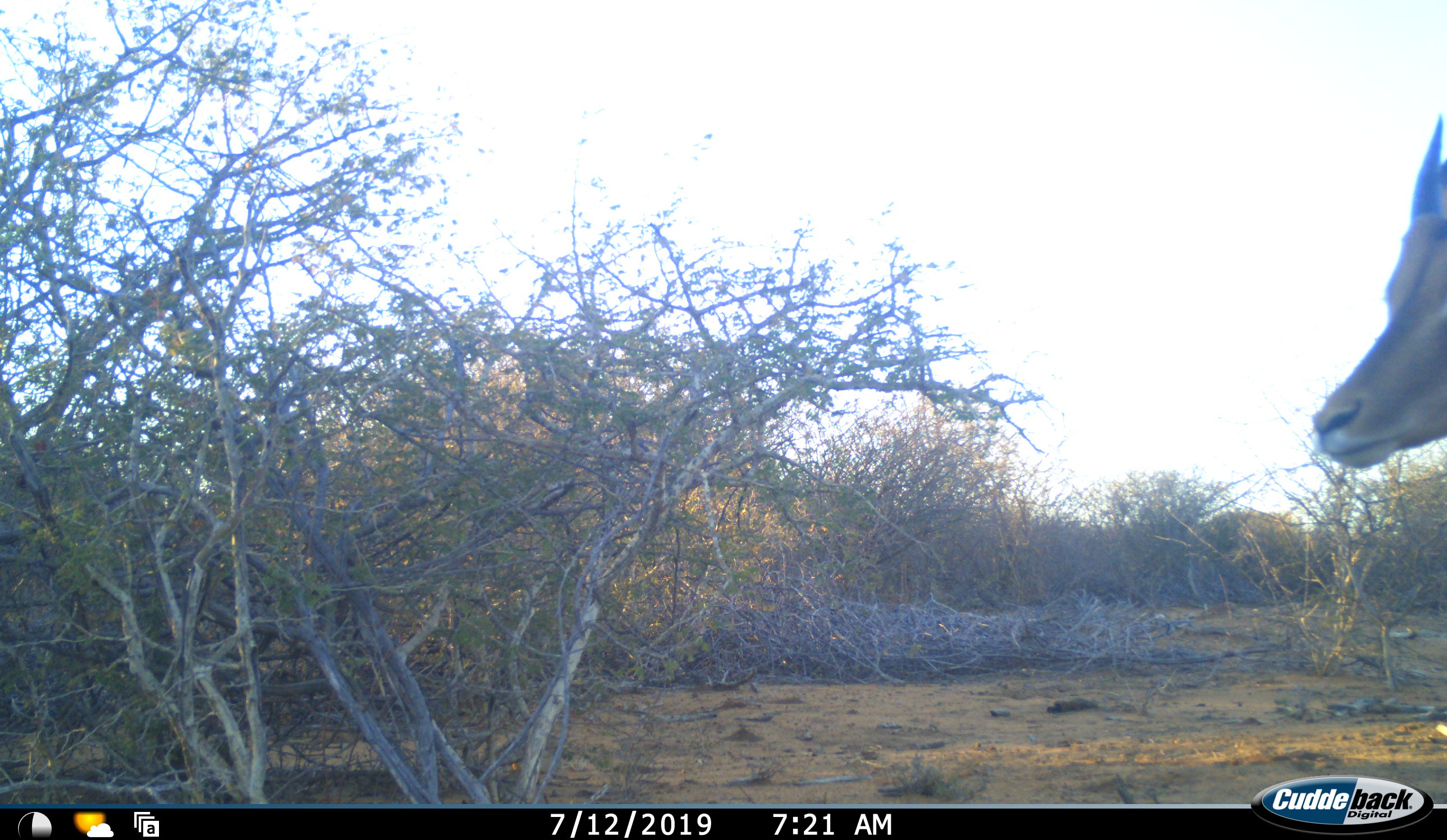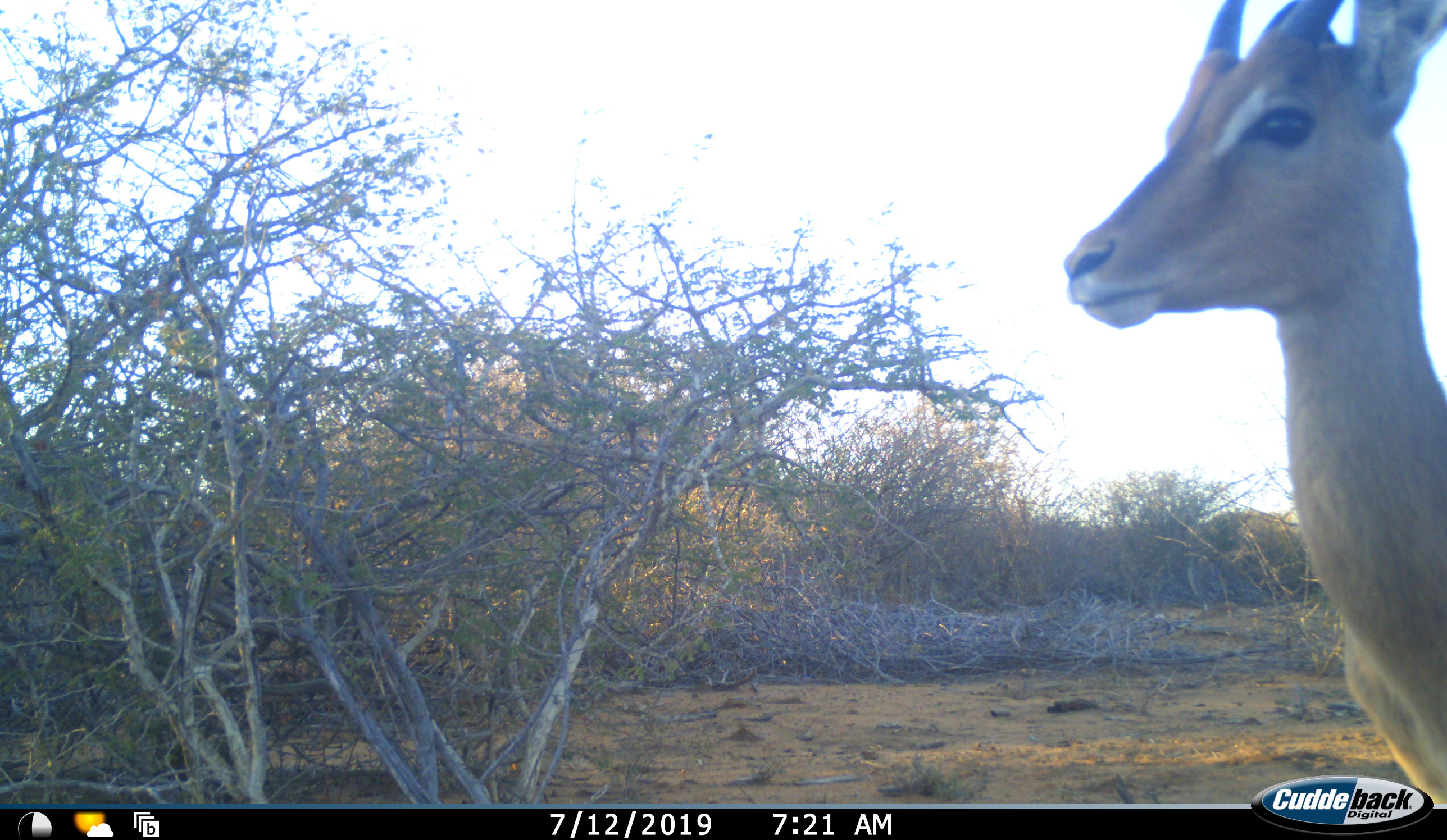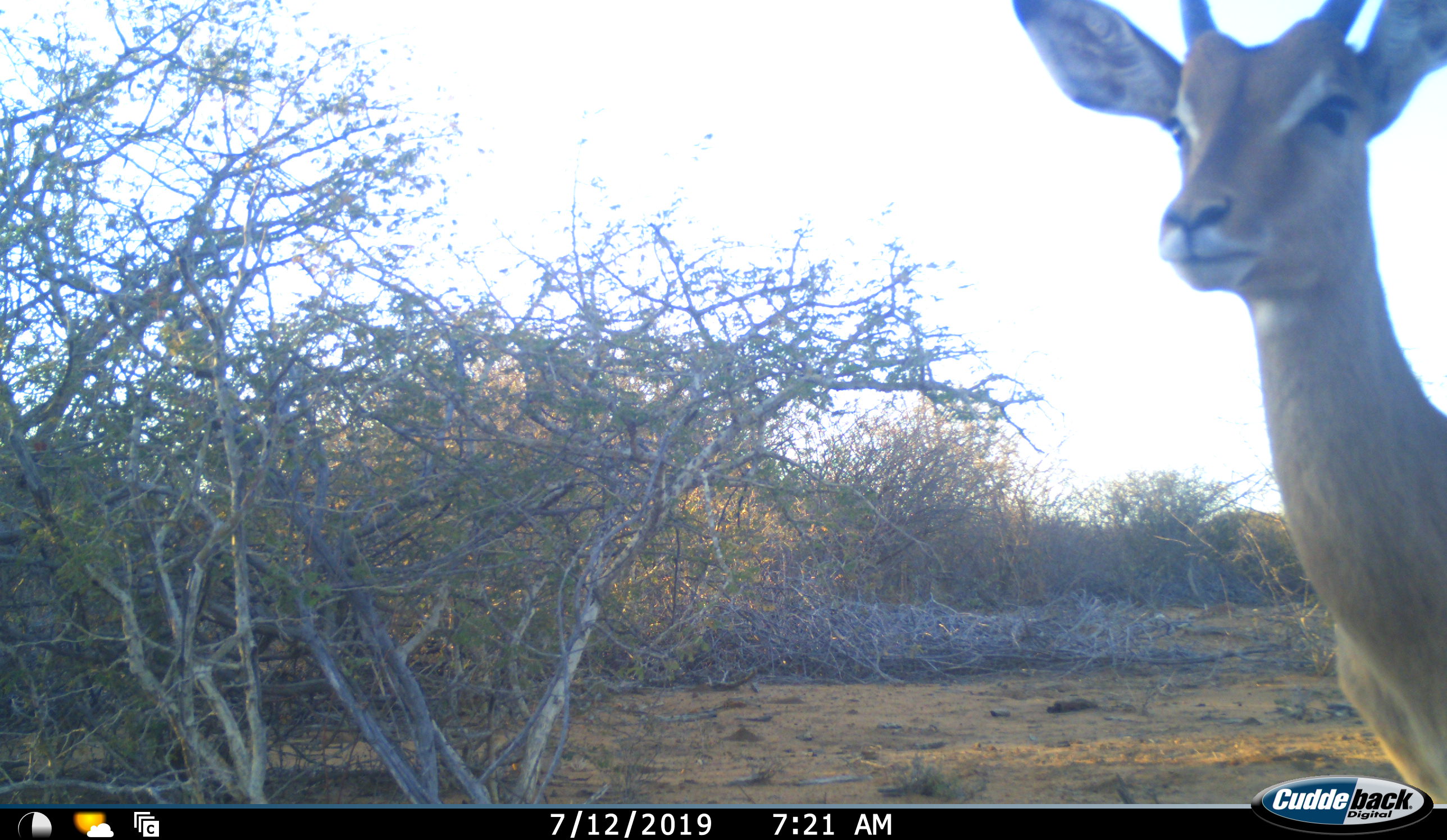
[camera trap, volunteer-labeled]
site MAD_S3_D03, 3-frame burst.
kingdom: Animalia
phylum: Chordata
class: Mammalia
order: Artiodactyla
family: Bovidae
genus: Aepyceros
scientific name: Aepyceros melampus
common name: impala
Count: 1.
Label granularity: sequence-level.